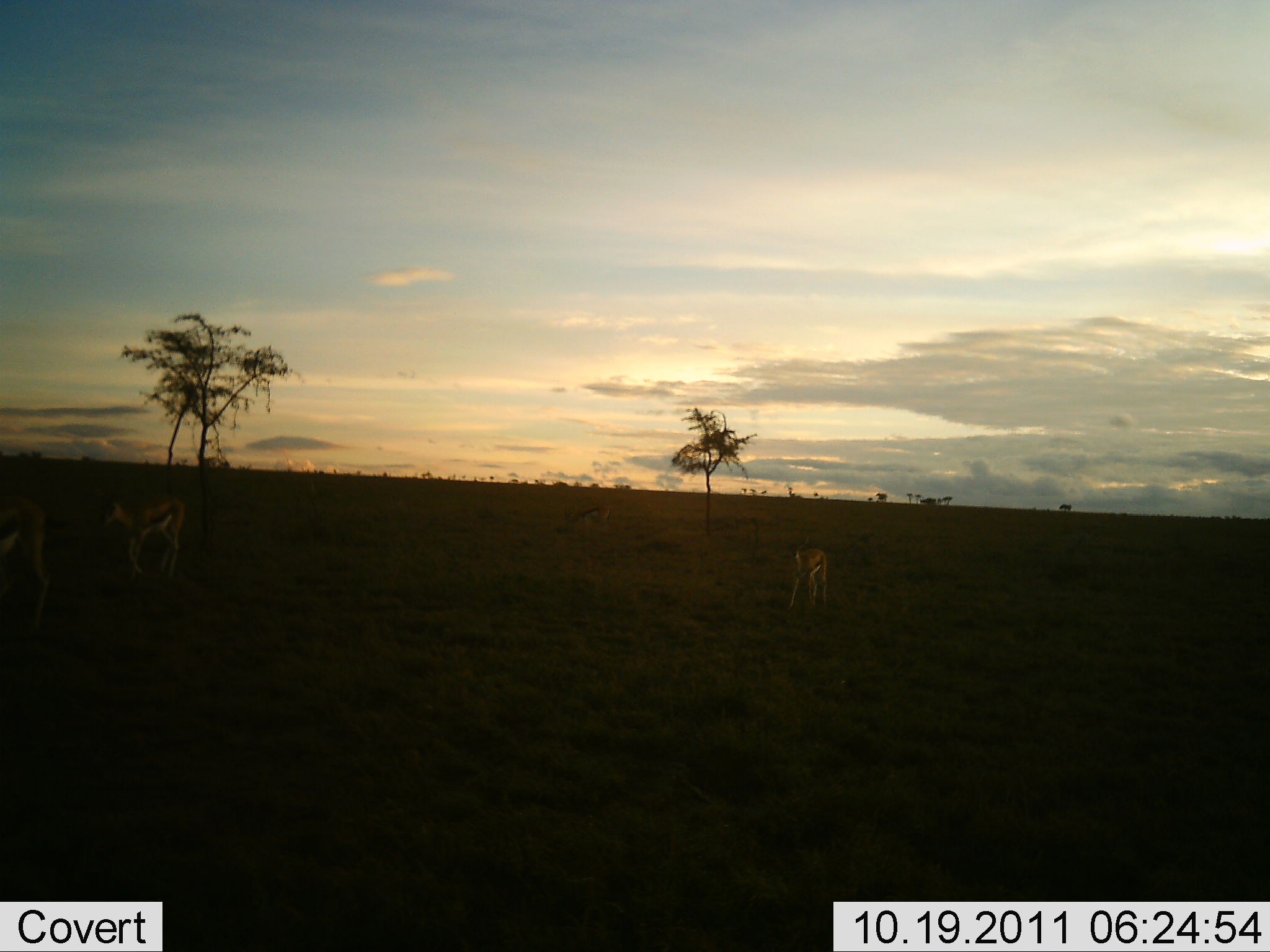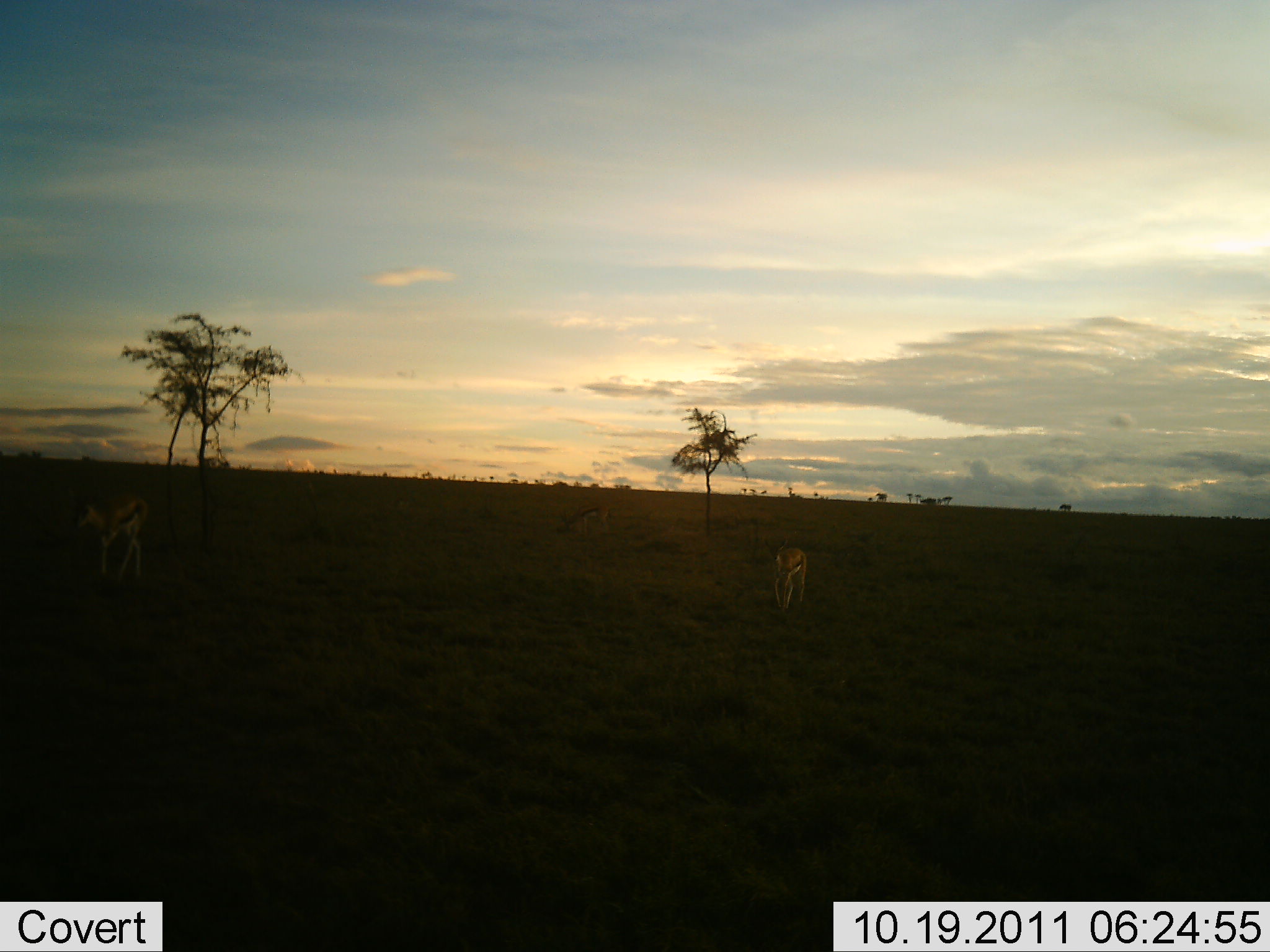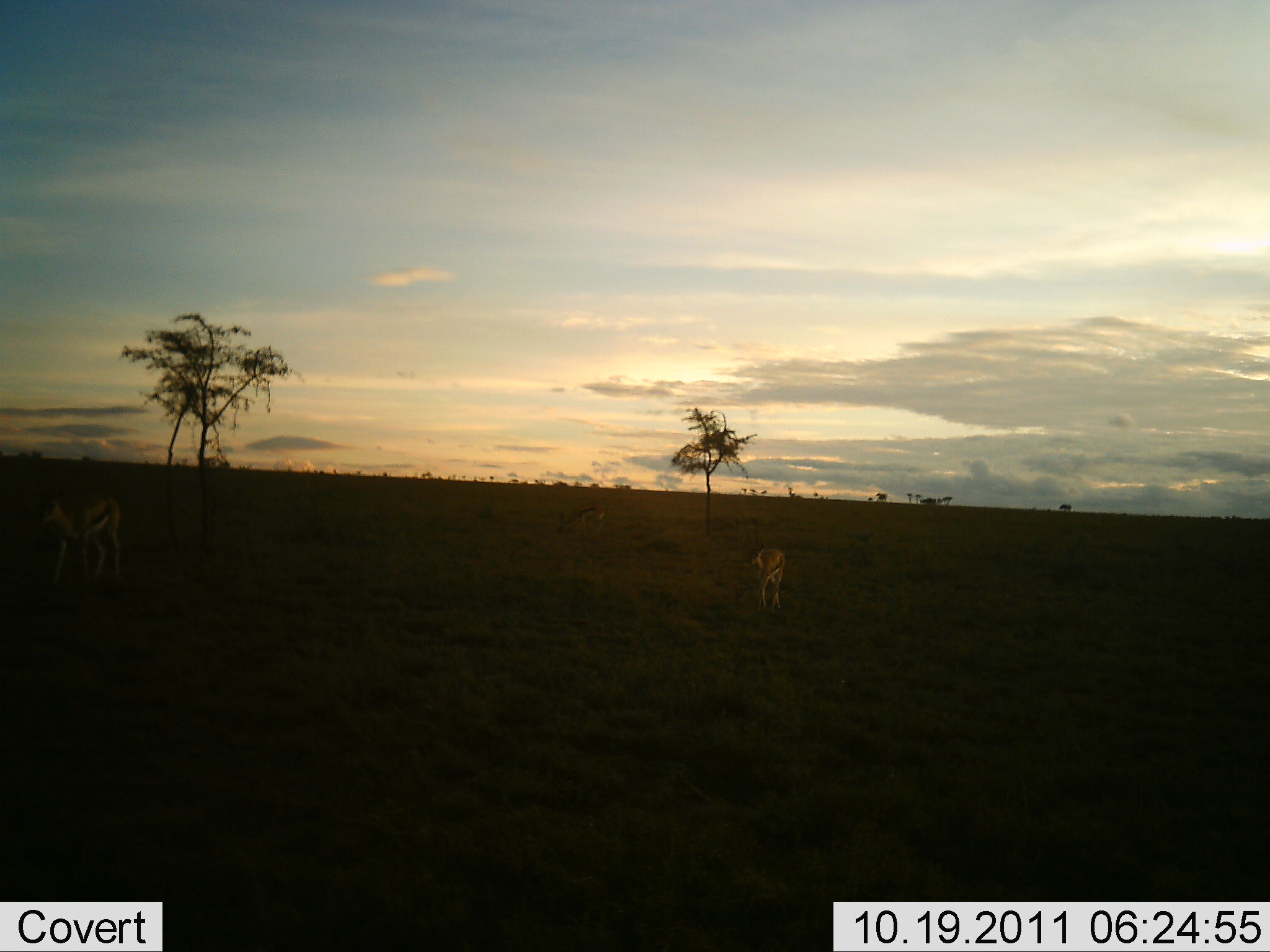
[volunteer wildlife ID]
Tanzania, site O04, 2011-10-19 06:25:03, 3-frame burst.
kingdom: Animalia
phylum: Chordata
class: Mammalia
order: Artiodactyla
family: Bovidae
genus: Eudorcas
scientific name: Eudorcas thomsonii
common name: thomson's gazelle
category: gazellethomsons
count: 3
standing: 15%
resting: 0%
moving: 85%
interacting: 0%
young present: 0%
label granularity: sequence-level